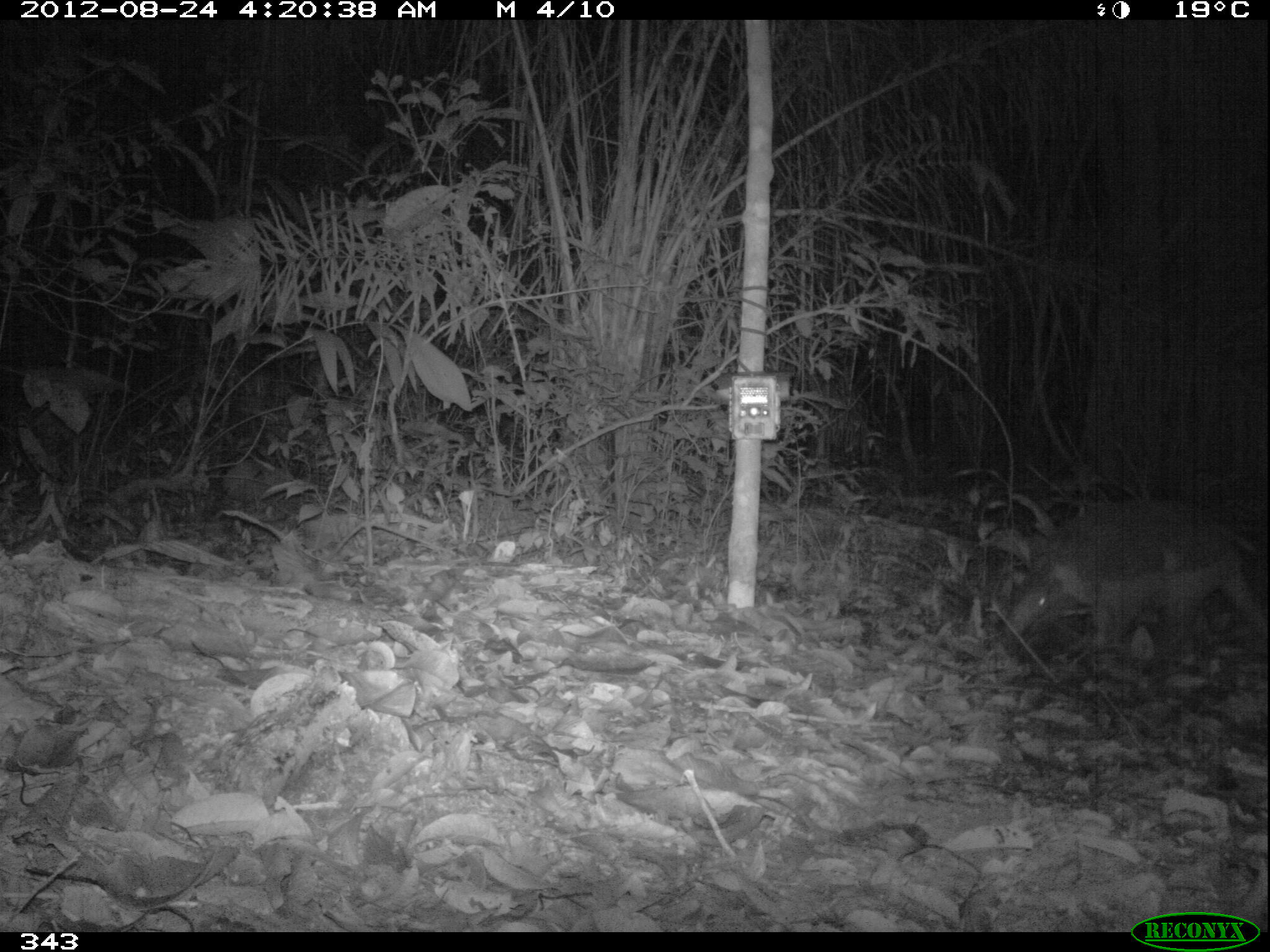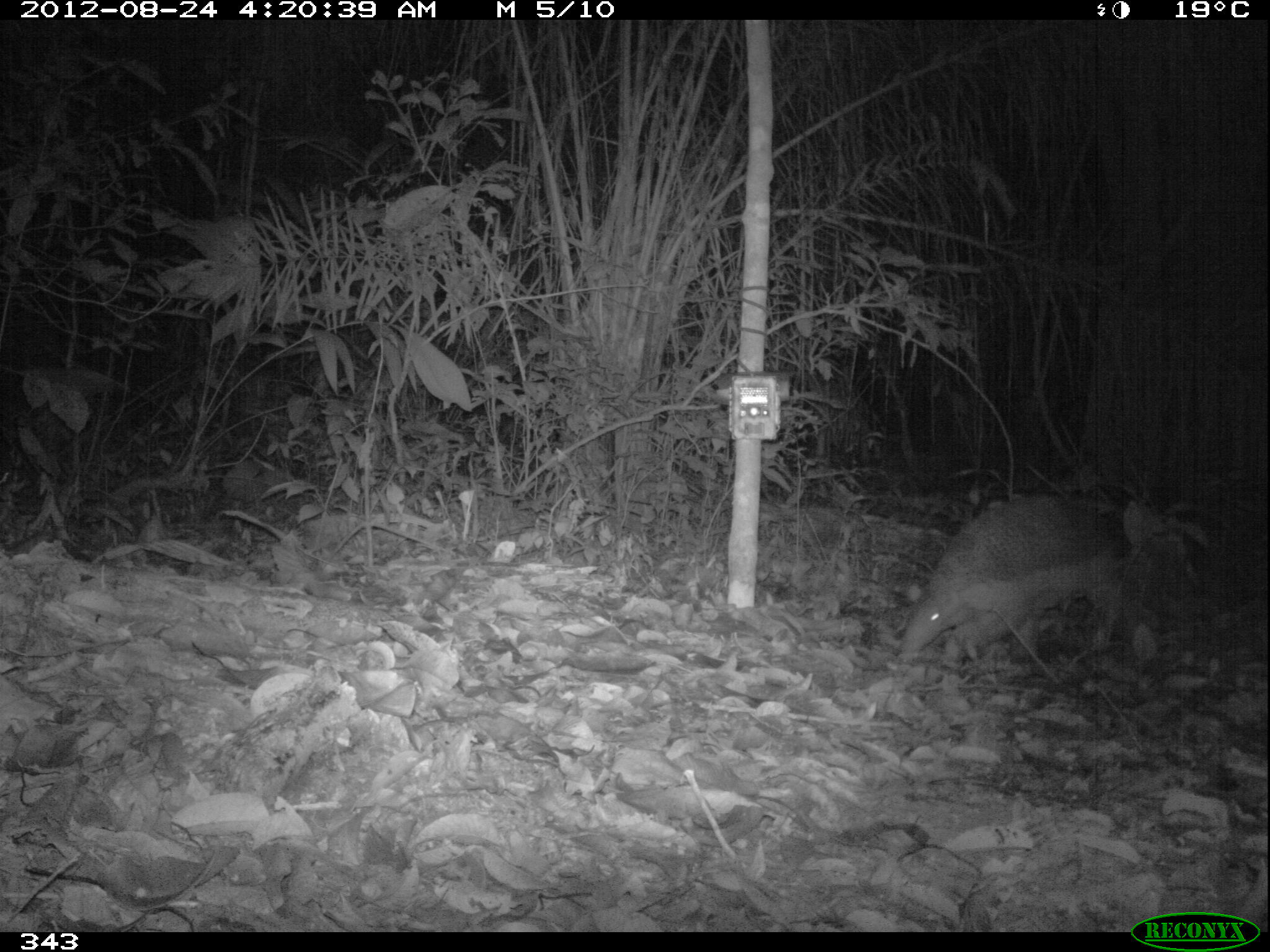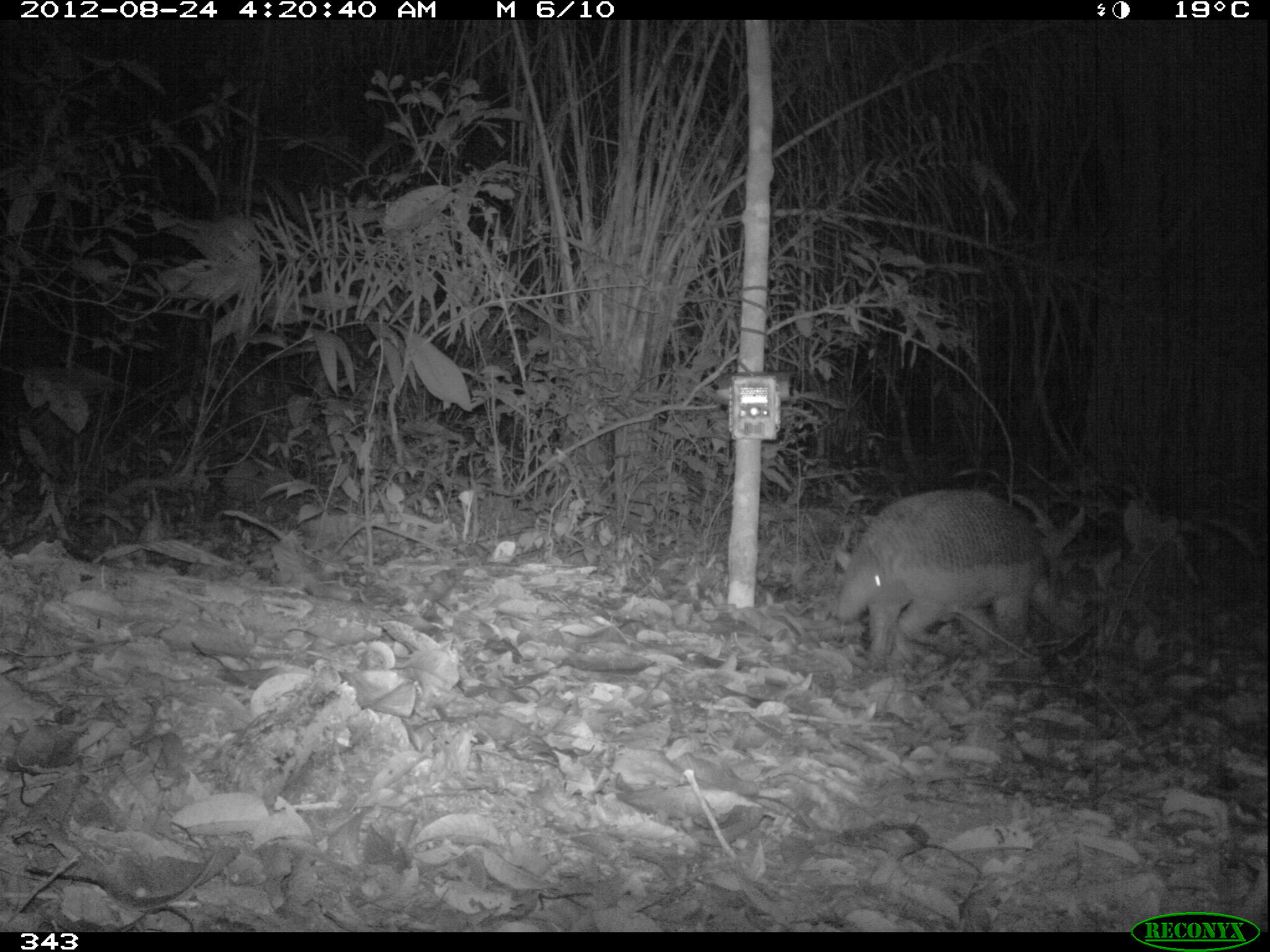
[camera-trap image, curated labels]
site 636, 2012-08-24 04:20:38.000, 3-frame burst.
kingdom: Animalia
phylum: Chordata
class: Mammalia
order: Cingulata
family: Chlamyphoridae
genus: Priodontes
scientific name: Priodontes maximus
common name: giant armadillo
Priodontes maximus (giant armadillo).